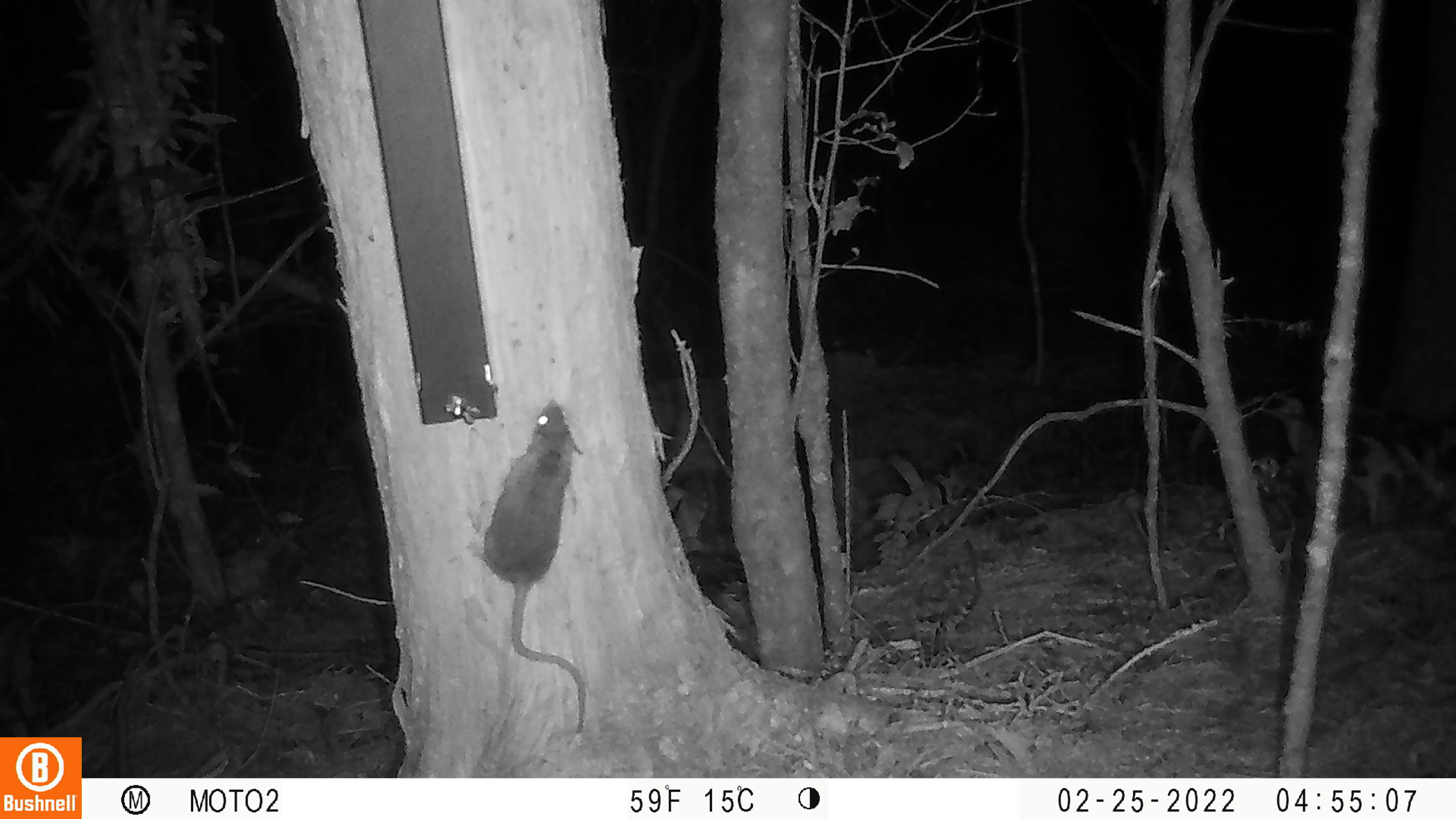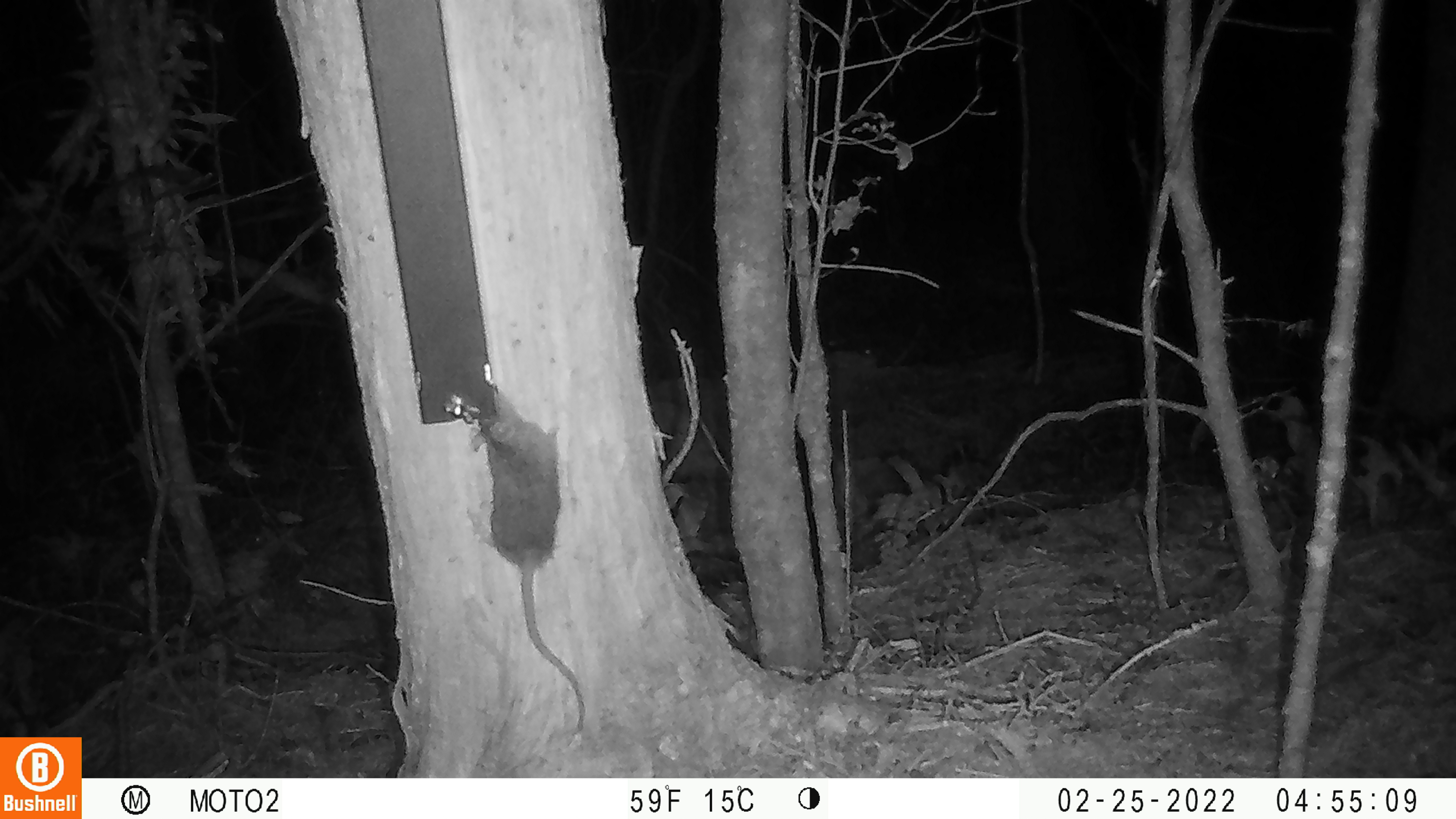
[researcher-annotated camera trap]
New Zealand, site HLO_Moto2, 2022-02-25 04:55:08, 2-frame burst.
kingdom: Animalia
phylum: Chordata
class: Mammalia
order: Rodentia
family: Muridae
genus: Rattus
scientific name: Rattus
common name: rat